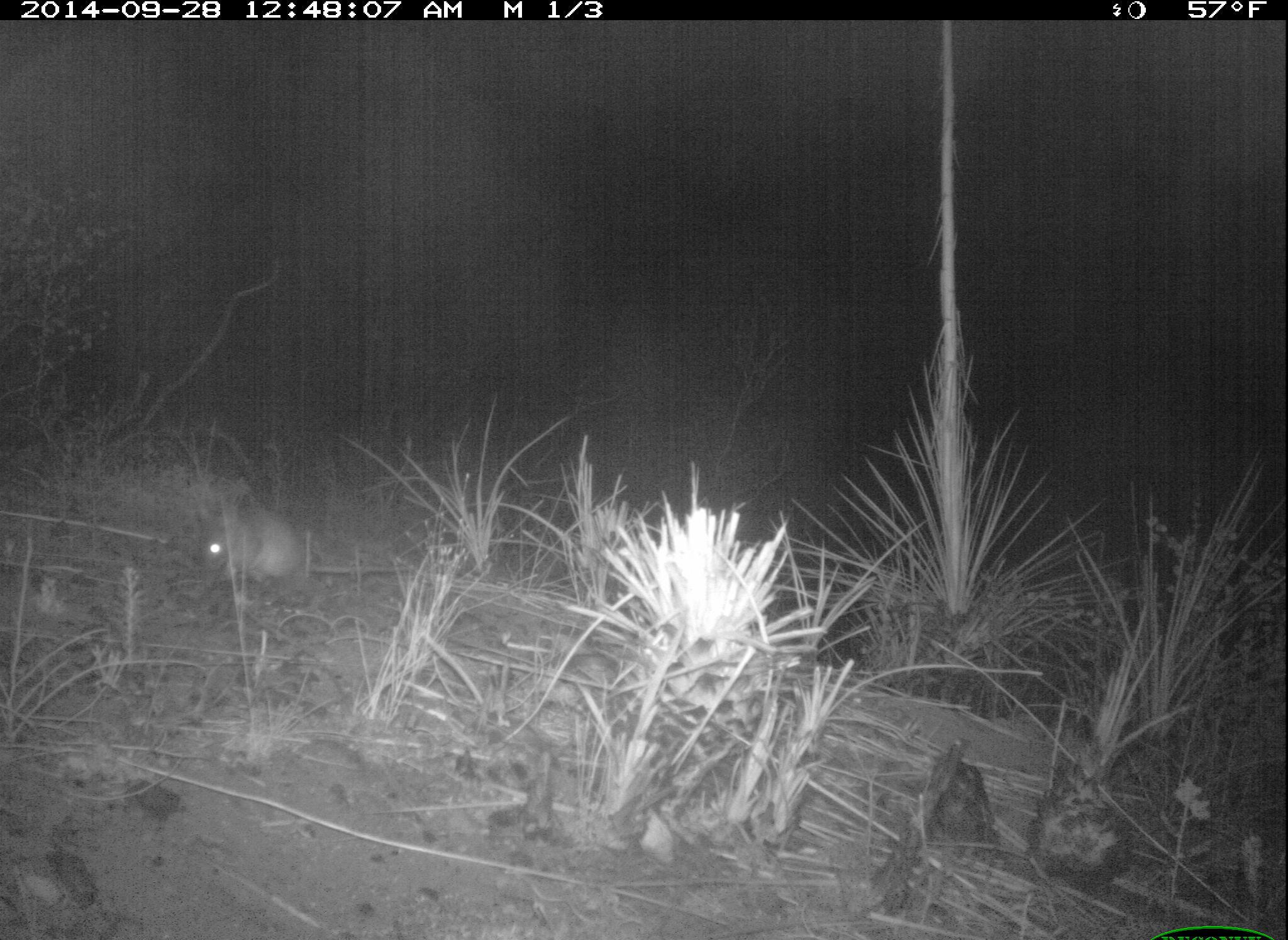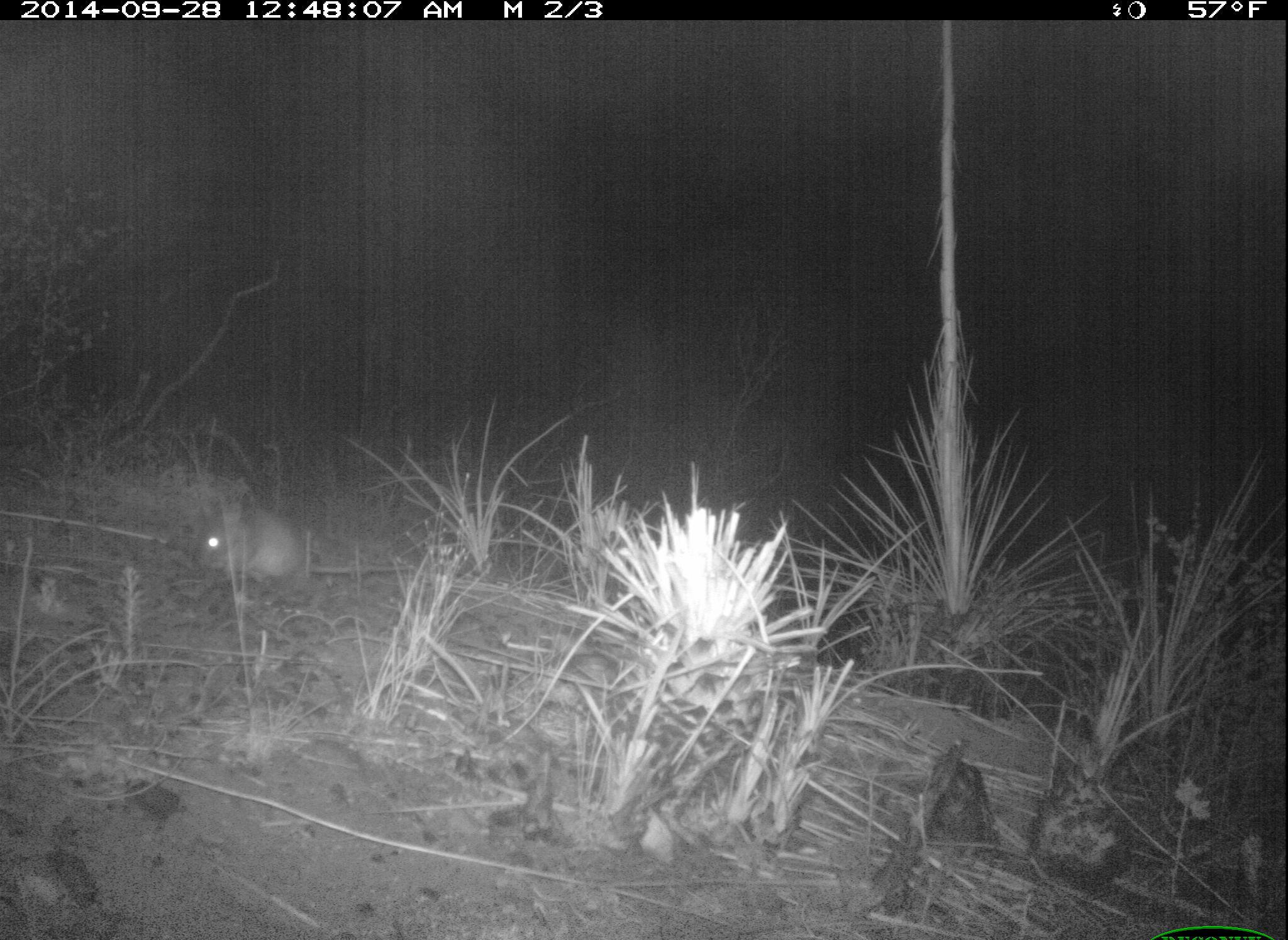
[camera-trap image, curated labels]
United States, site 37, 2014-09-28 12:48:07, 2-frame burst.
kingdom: Animalia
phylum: Chordata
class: Mammalia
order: Rodentia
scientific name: Rodentia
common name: rodent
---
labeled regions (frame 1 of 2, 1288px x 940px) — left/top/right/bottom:
rodent: 194/498/410/589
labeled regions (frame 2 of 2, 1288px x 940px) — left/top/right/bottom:
rodent: 190/493/415/592